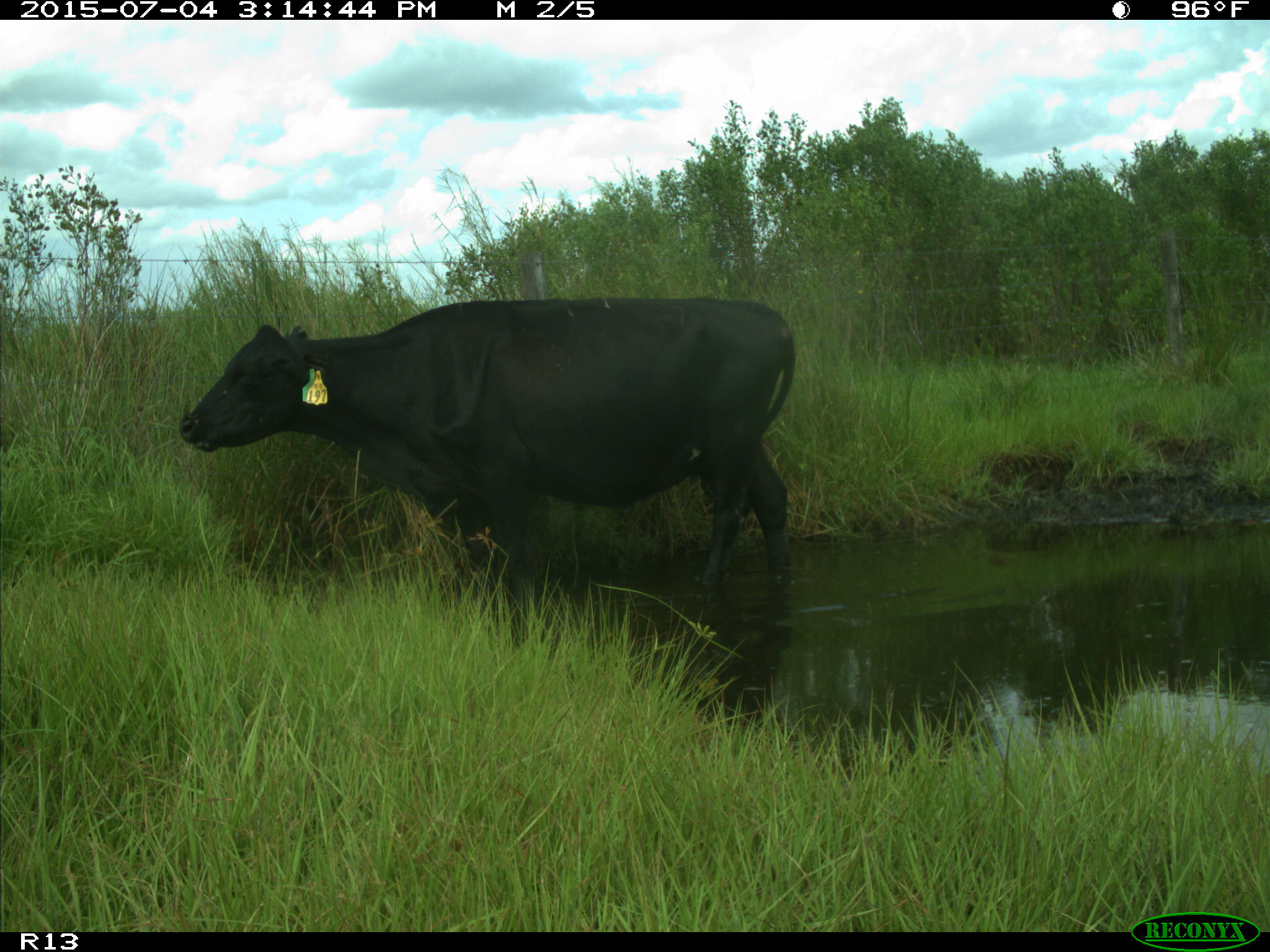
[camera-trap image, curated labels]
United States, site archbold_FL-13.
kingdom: Animalia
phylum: Chordata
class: Mammalia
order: Artiodactyla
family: Bovidae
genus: Bos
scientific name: Bos taurus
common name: domestic cow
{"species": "Bos taurus (domestic cow)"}